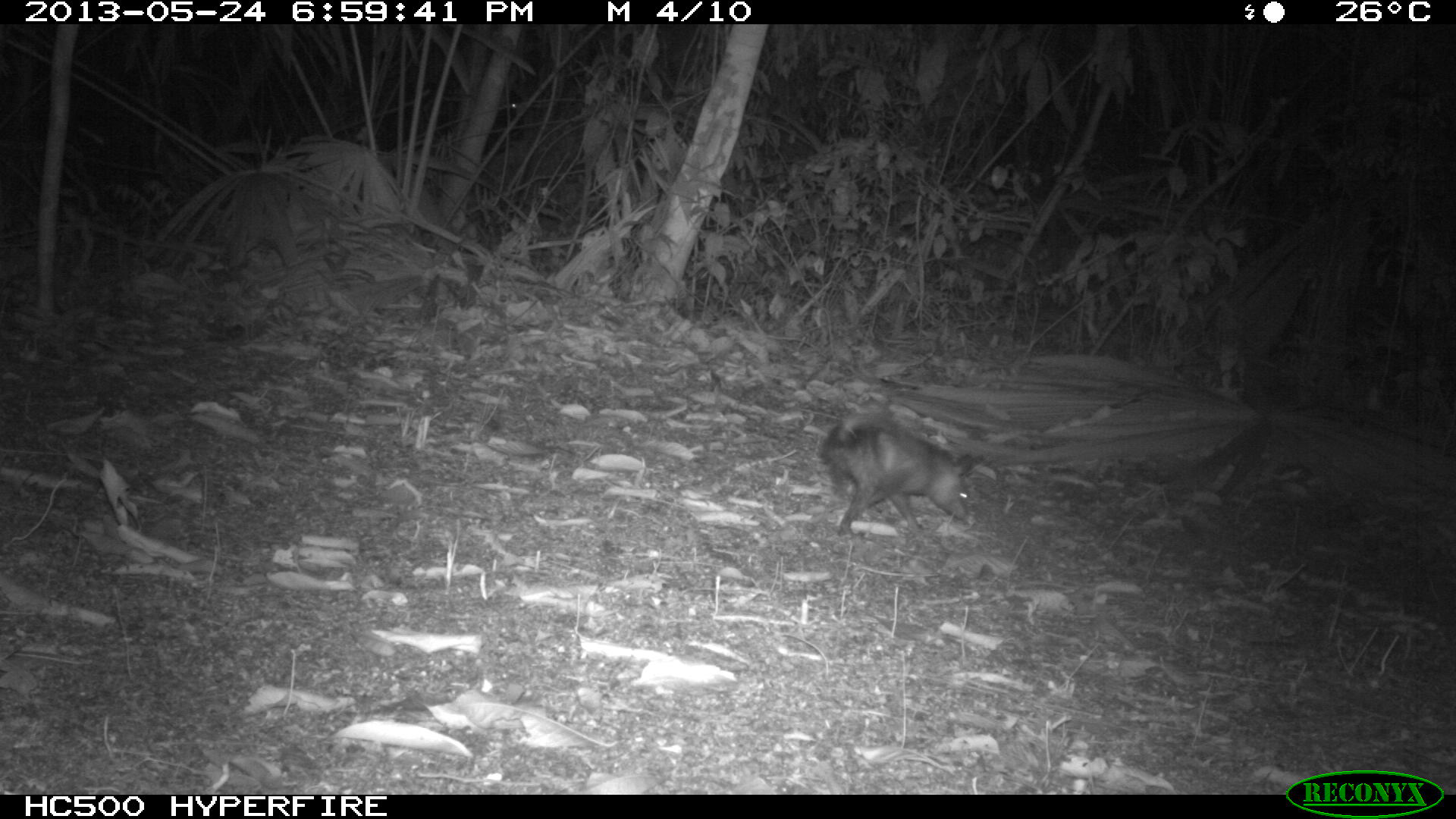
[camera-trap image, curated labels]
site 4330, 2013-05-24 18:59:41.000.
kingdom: Animalia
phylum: Chordata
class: Mammalia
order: Didelphimorphia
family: Didelphidae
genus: Didelphis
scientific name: Didelphis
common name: american opossums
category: didelphis sp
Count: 1.